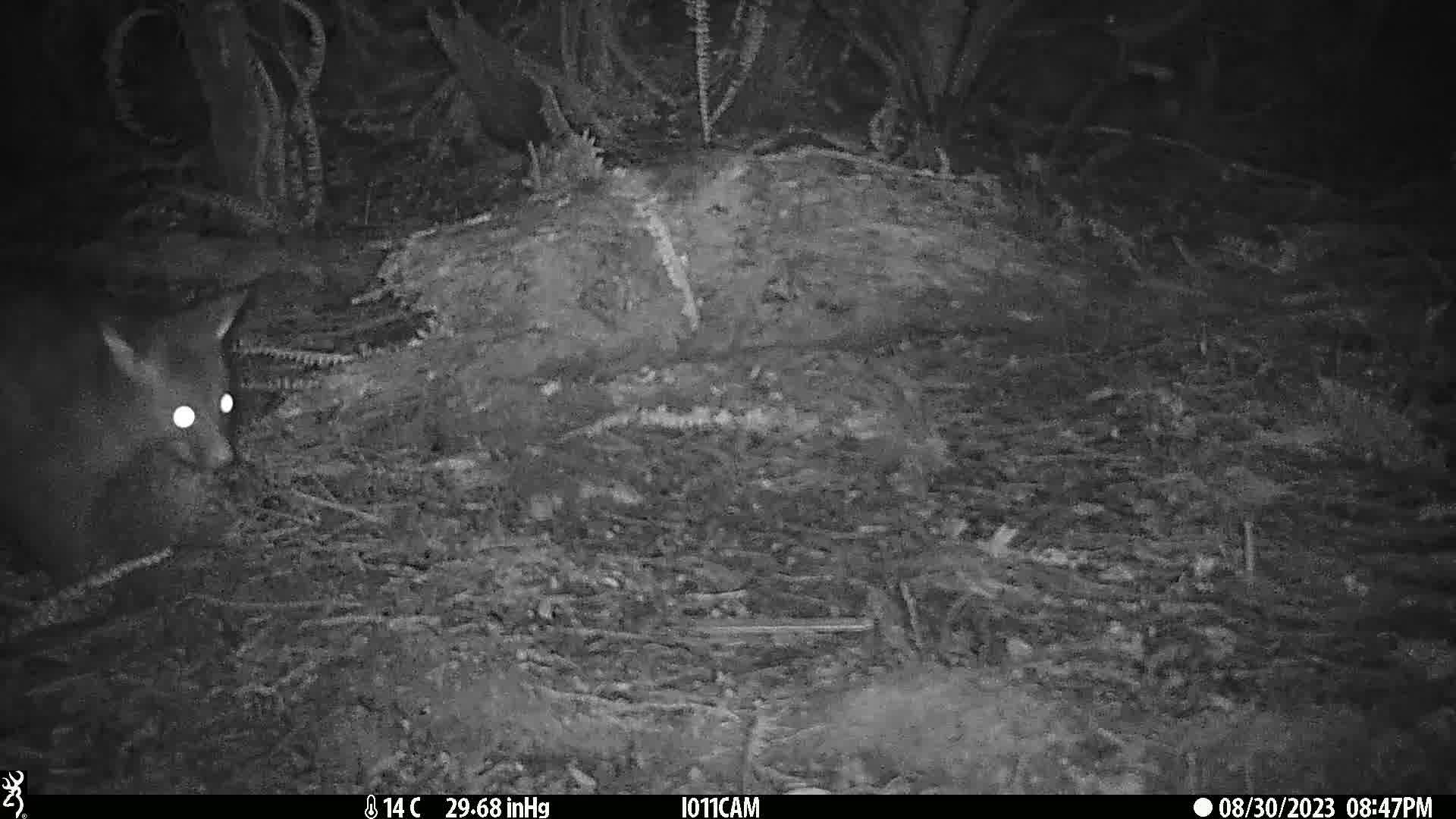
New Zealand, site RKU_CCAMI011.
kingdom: Animalia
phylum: Chordata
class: Mammalia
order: Diprotodontia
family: Phalangeridae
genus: Trichosurus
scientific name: Trichosurus vulpecula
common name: common brushtail possum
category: possum